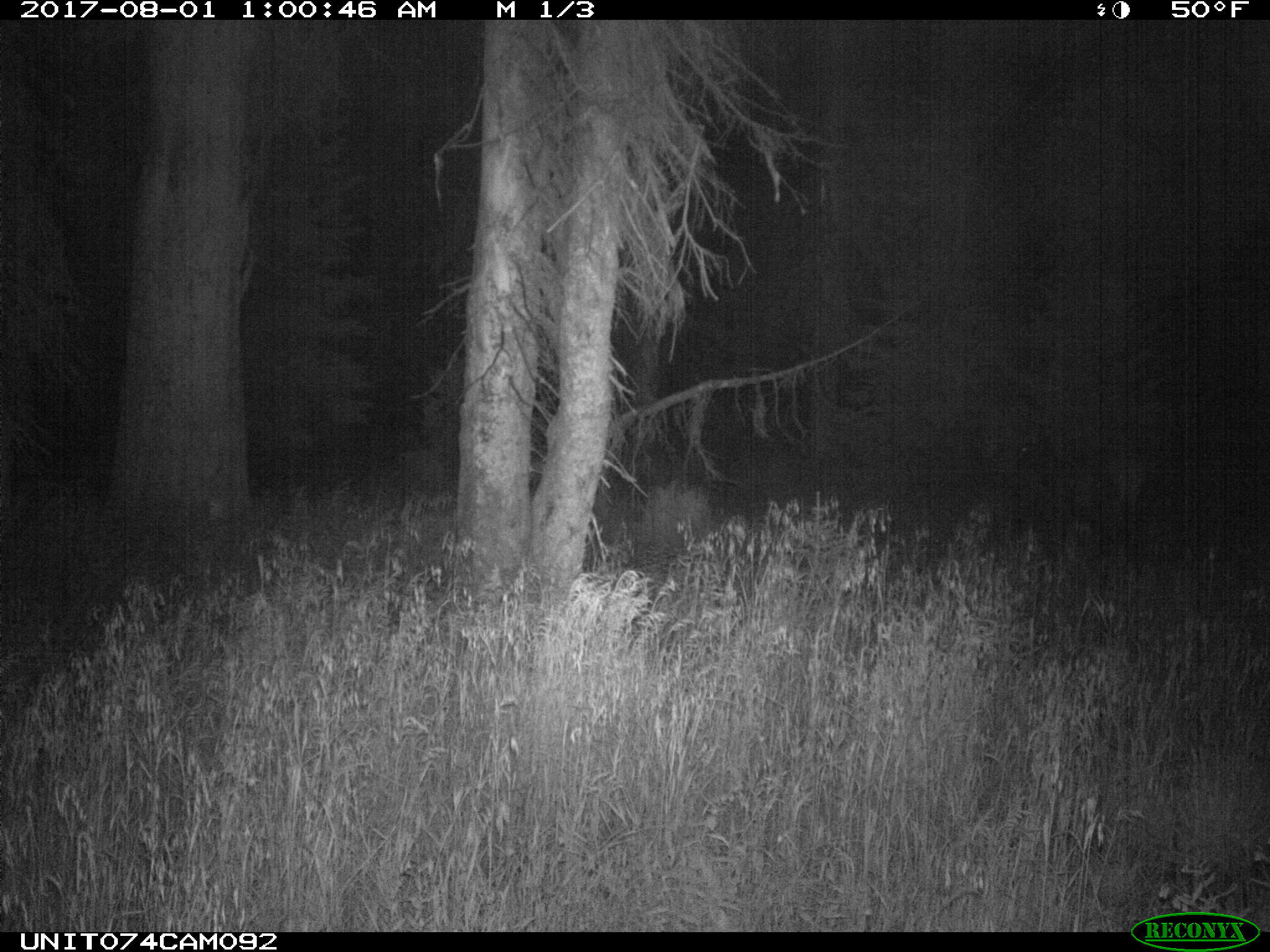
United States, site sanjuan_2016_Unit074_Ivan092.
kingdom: Animalia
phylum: Chordata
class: Mammalia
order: Artiodactyla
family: Cervidae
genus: Cervus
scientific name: Cervus elaphus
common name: red deer